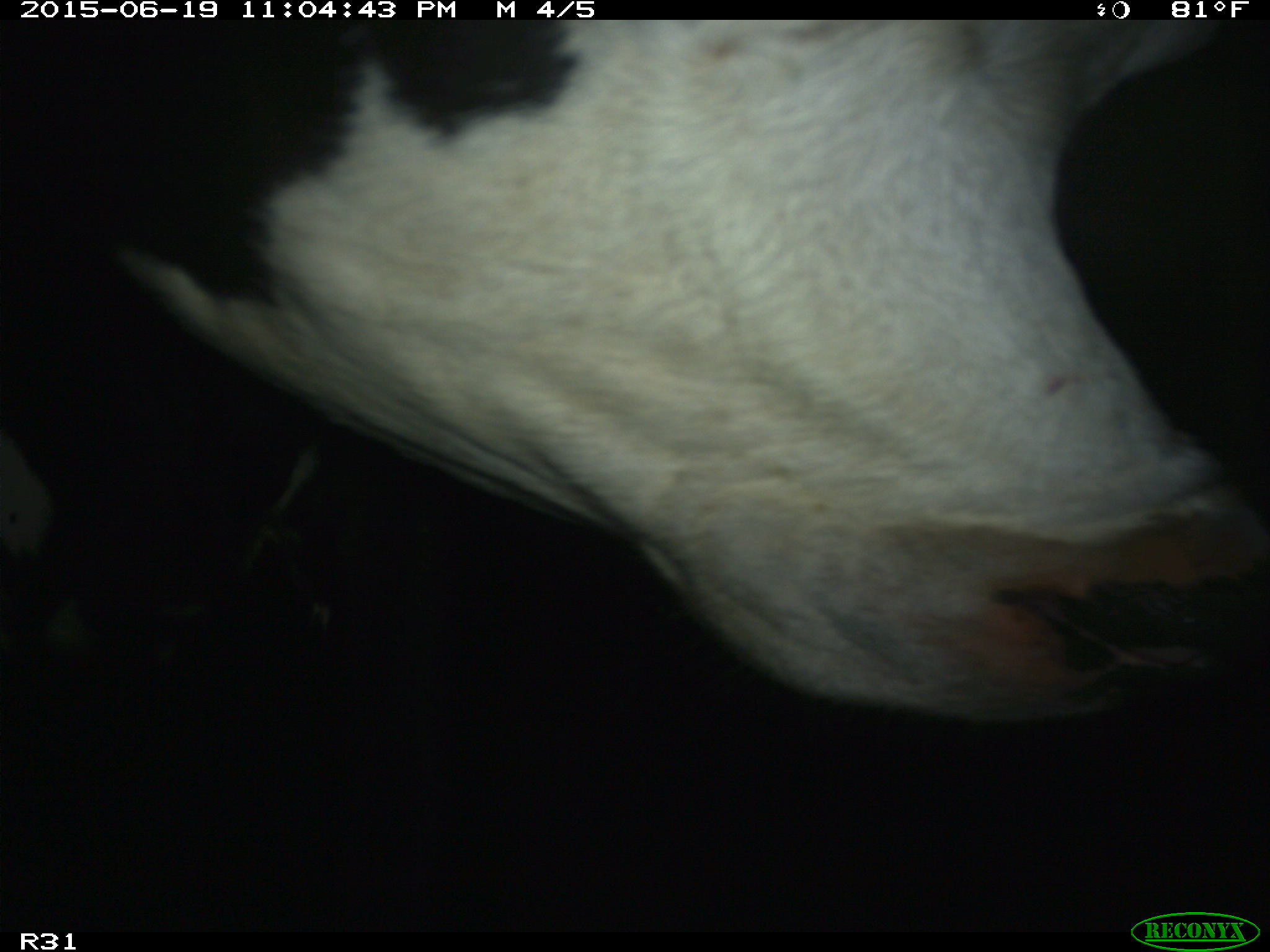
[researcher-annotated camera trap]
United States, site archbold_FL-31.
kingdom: Animalia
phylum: Chordata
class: Mammalia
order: Artiodactyla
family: Bovidae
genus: Bos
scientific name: Bos taurus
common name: domestic cow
Bos taurus (domestic cow).